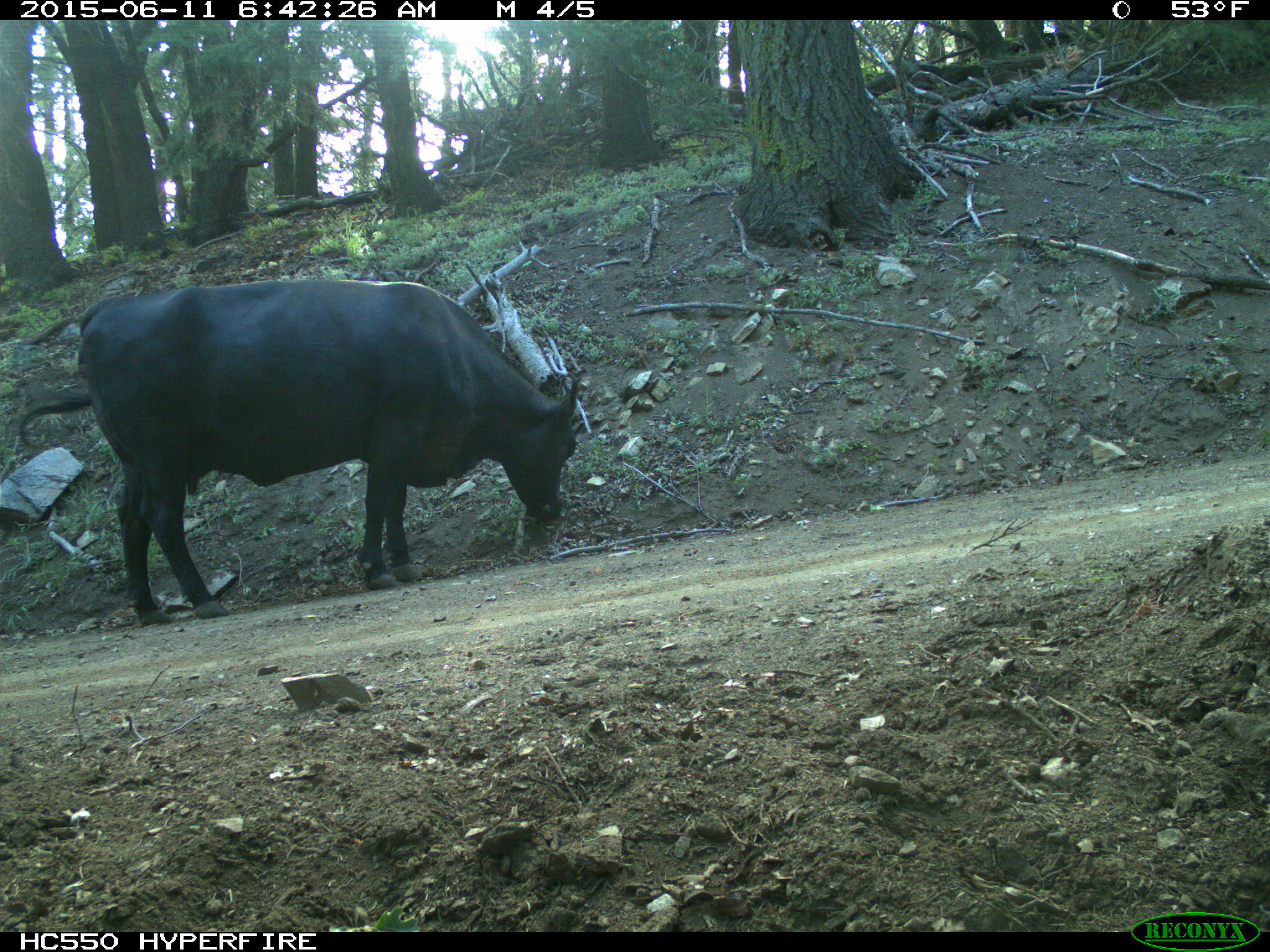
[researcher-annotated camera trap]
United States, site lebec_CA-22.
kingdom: Animalia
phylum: Chordata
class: Mammalia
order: Artiodactyla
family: Bovidae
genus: Bos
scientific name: Bos taurus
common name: domestic cow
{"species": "Bos taurus (domestic cow)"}